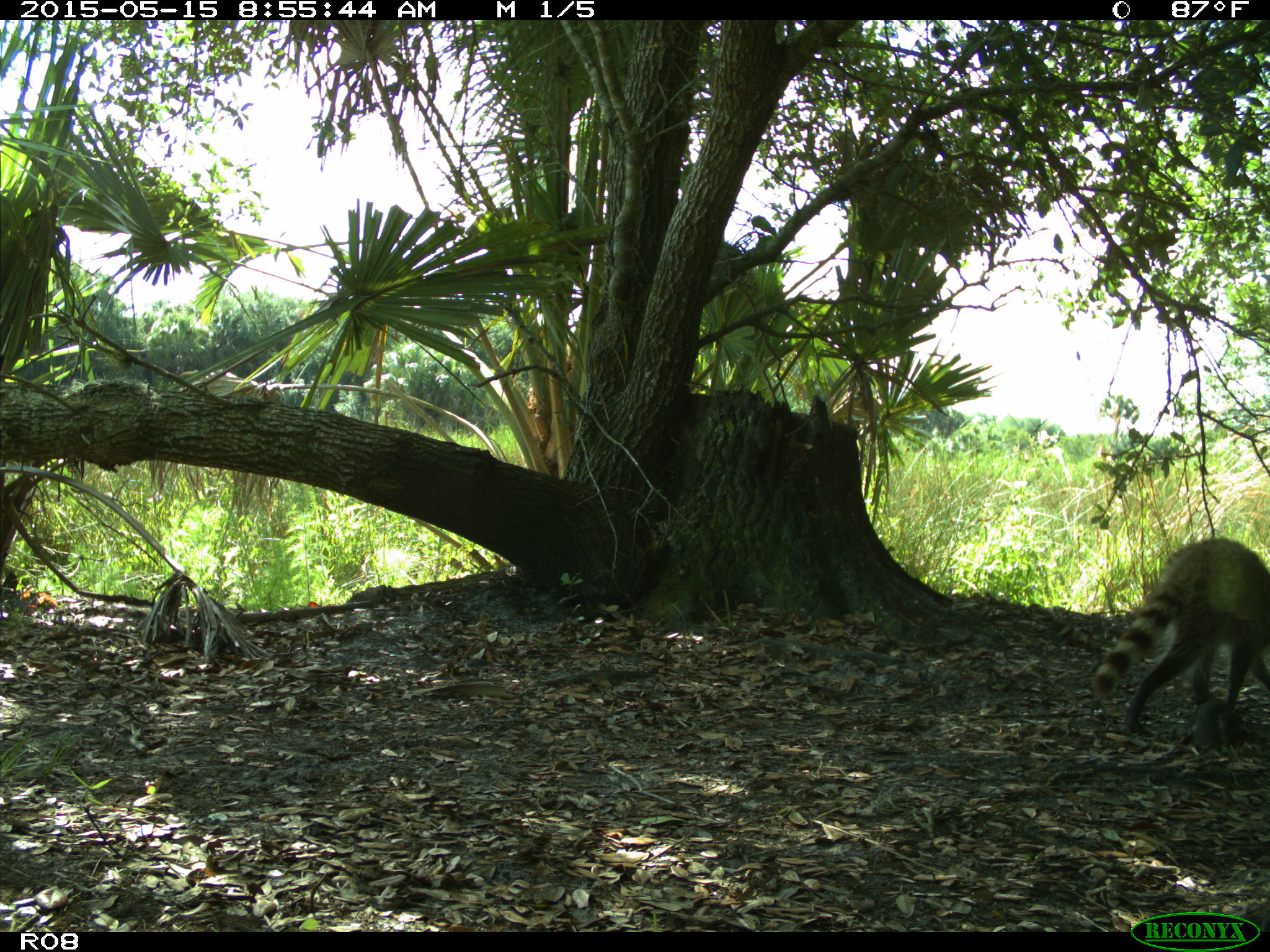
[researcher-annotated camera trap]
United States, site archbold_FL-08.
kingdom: Animalia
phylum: Chordata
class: Mammalia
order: Carnivora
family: Procyonidae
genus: Procyon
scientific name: Procyon lotor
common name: common raccoon